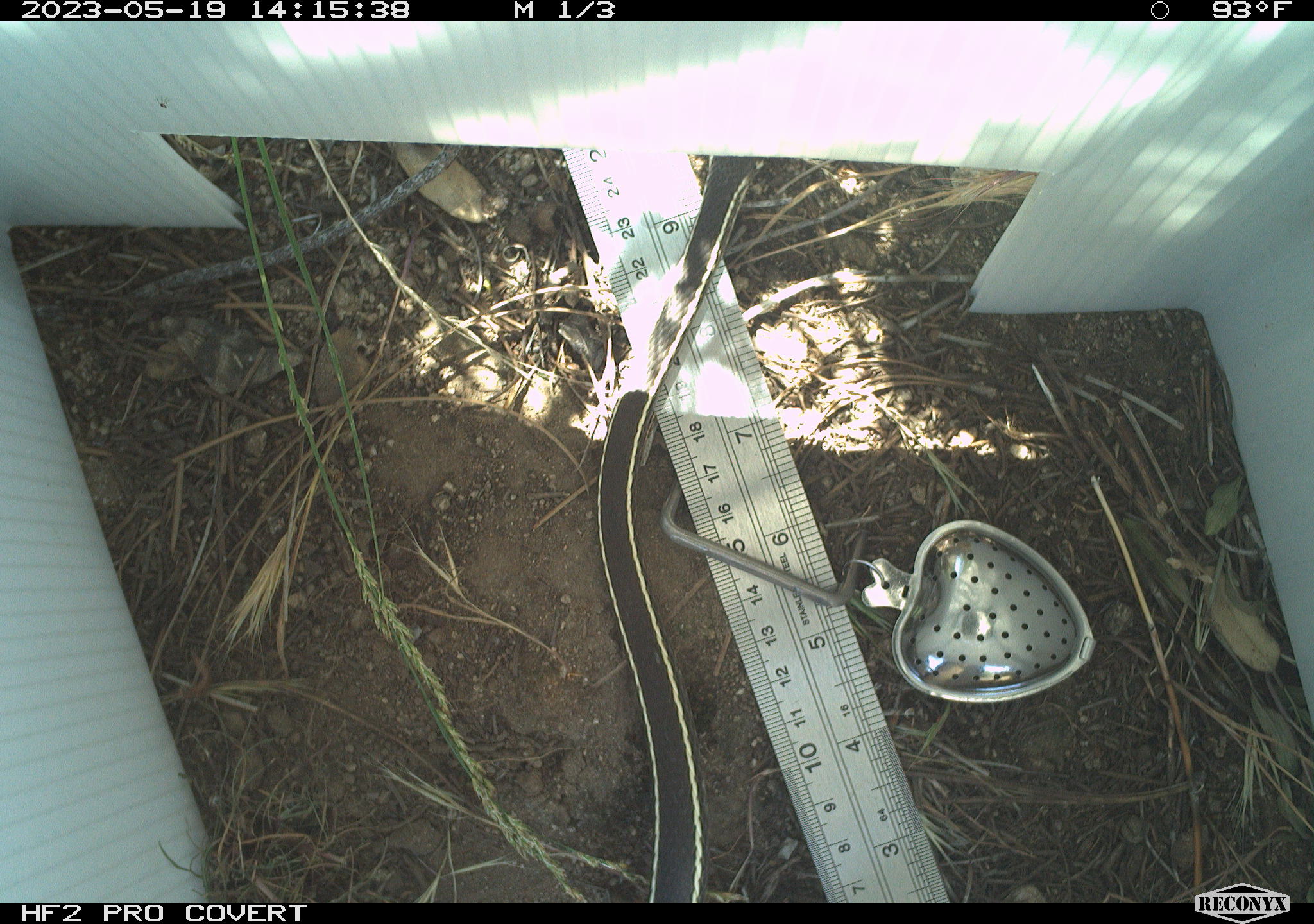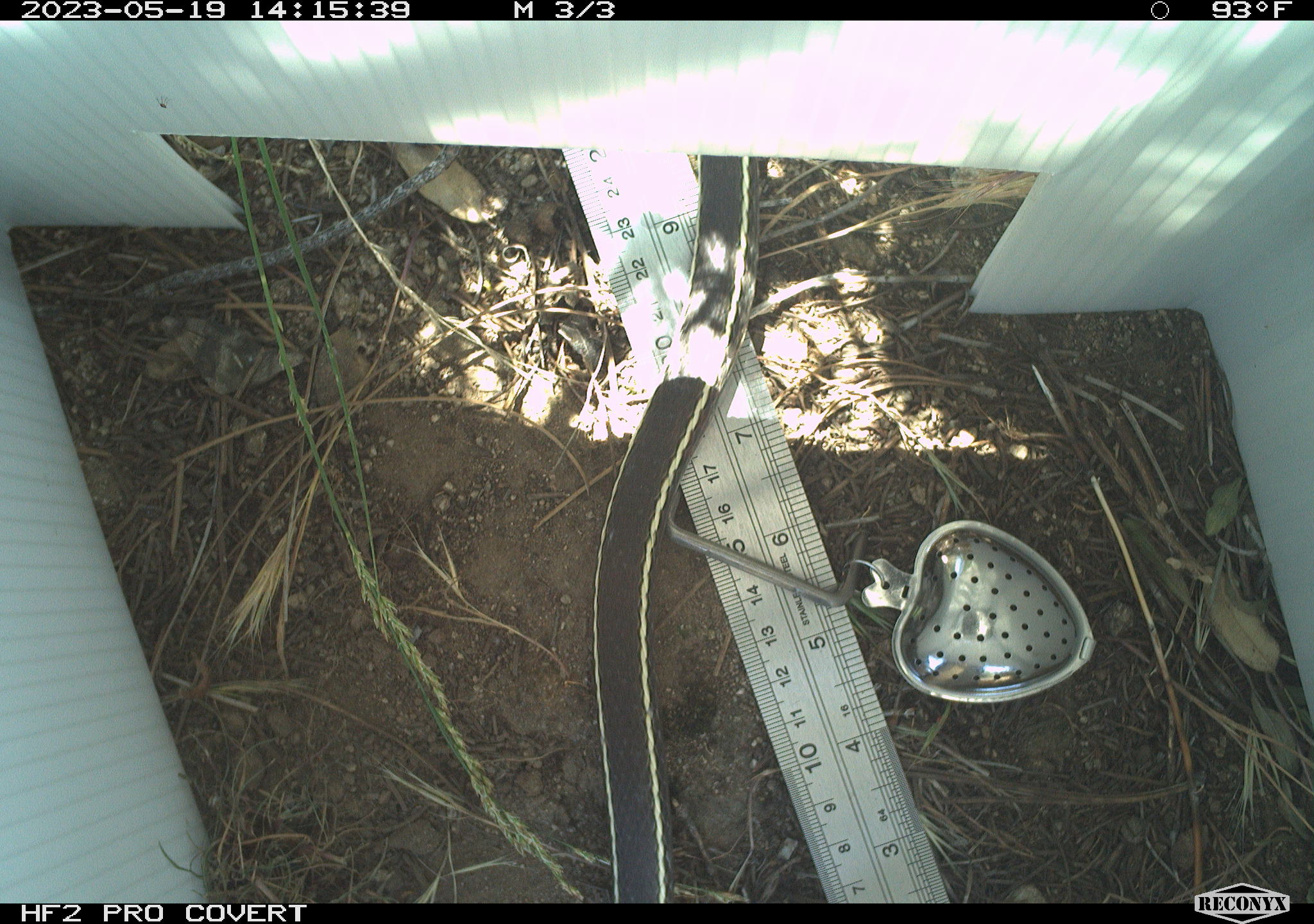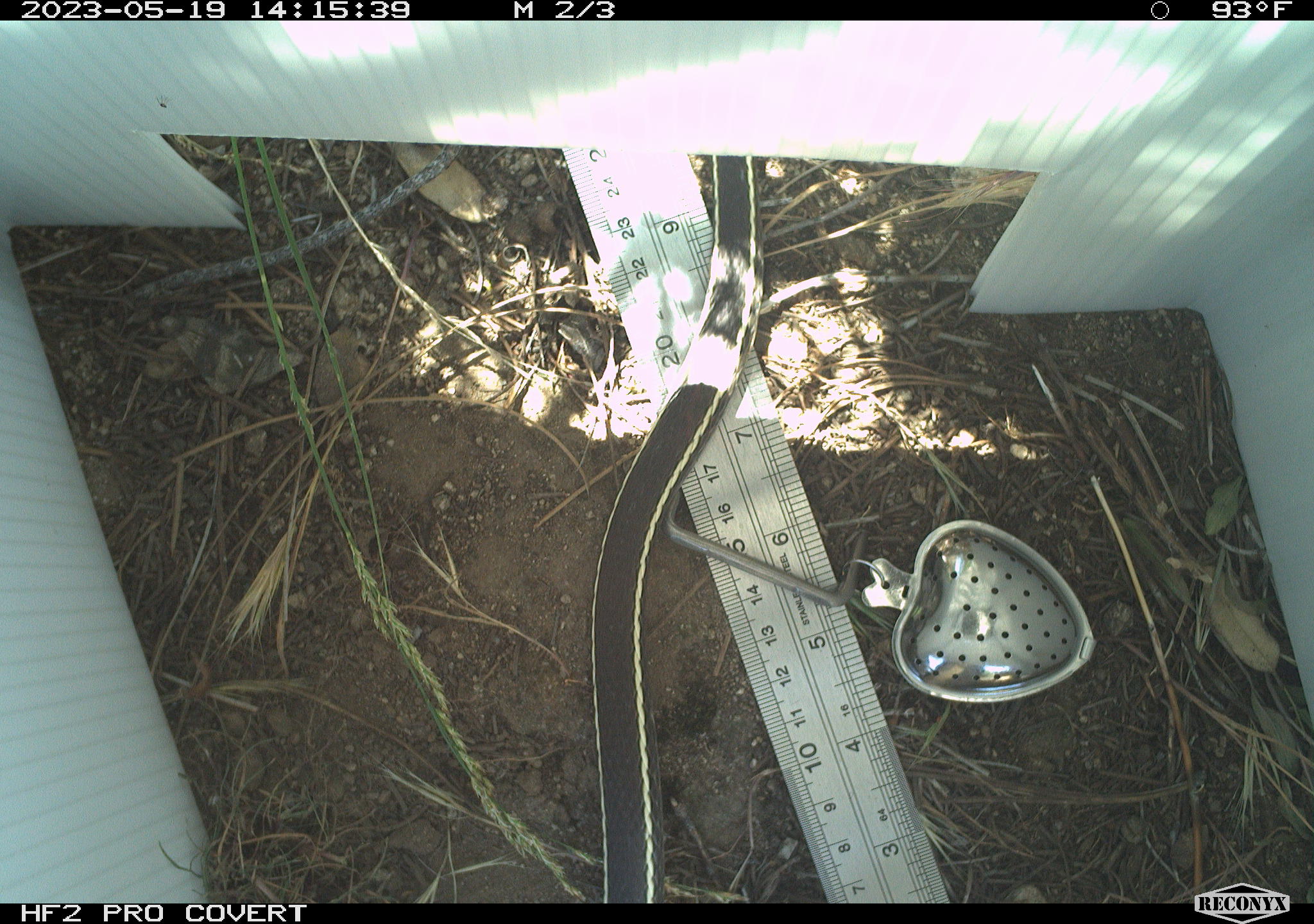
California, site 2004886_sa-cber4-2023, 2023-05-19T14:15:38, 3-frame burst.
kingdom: Animalia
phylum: Chordata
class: Reptilia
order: Squamata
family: Colubridae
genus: Coluber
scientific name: Coluber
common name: north american racers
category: coluber species